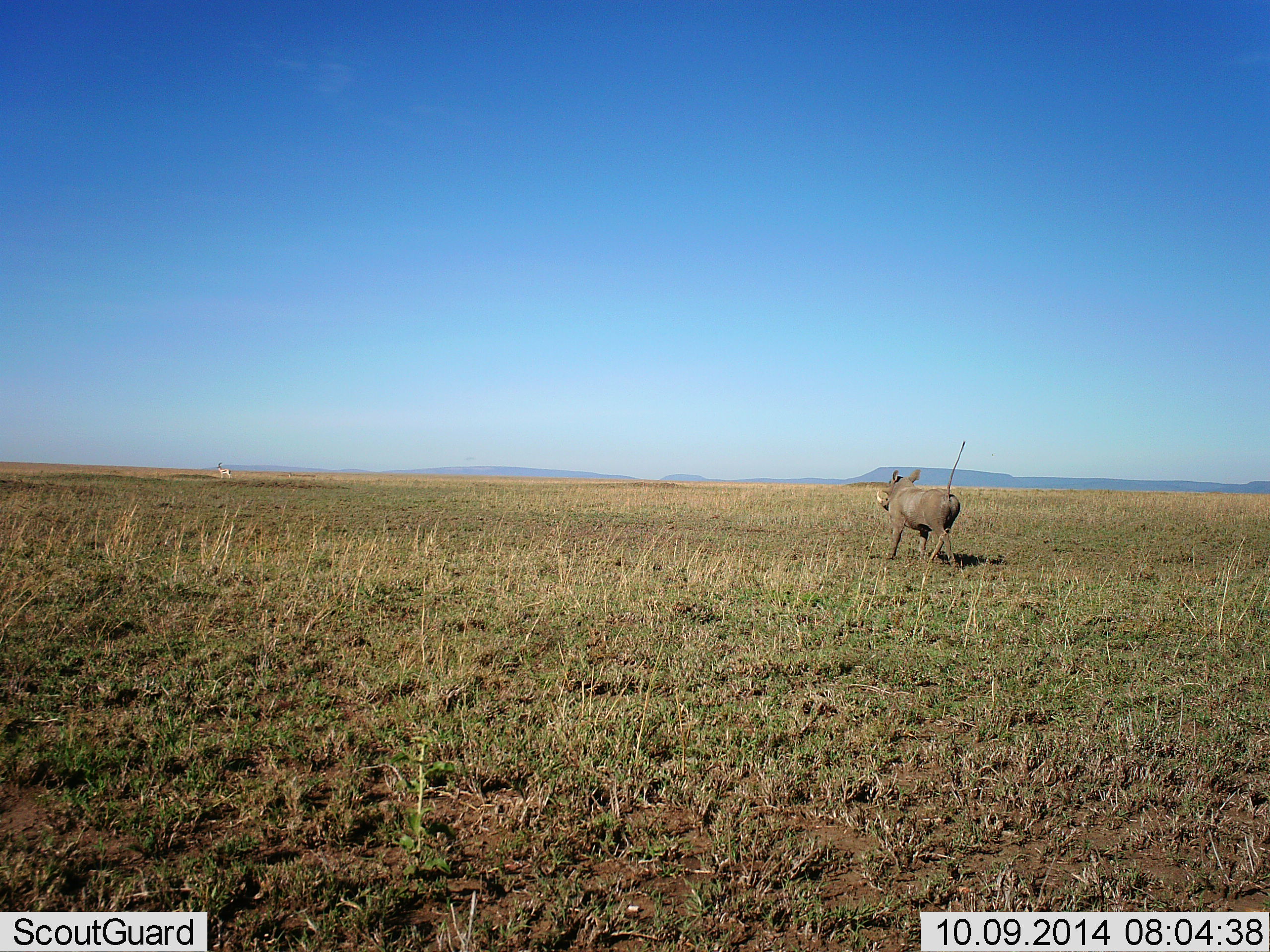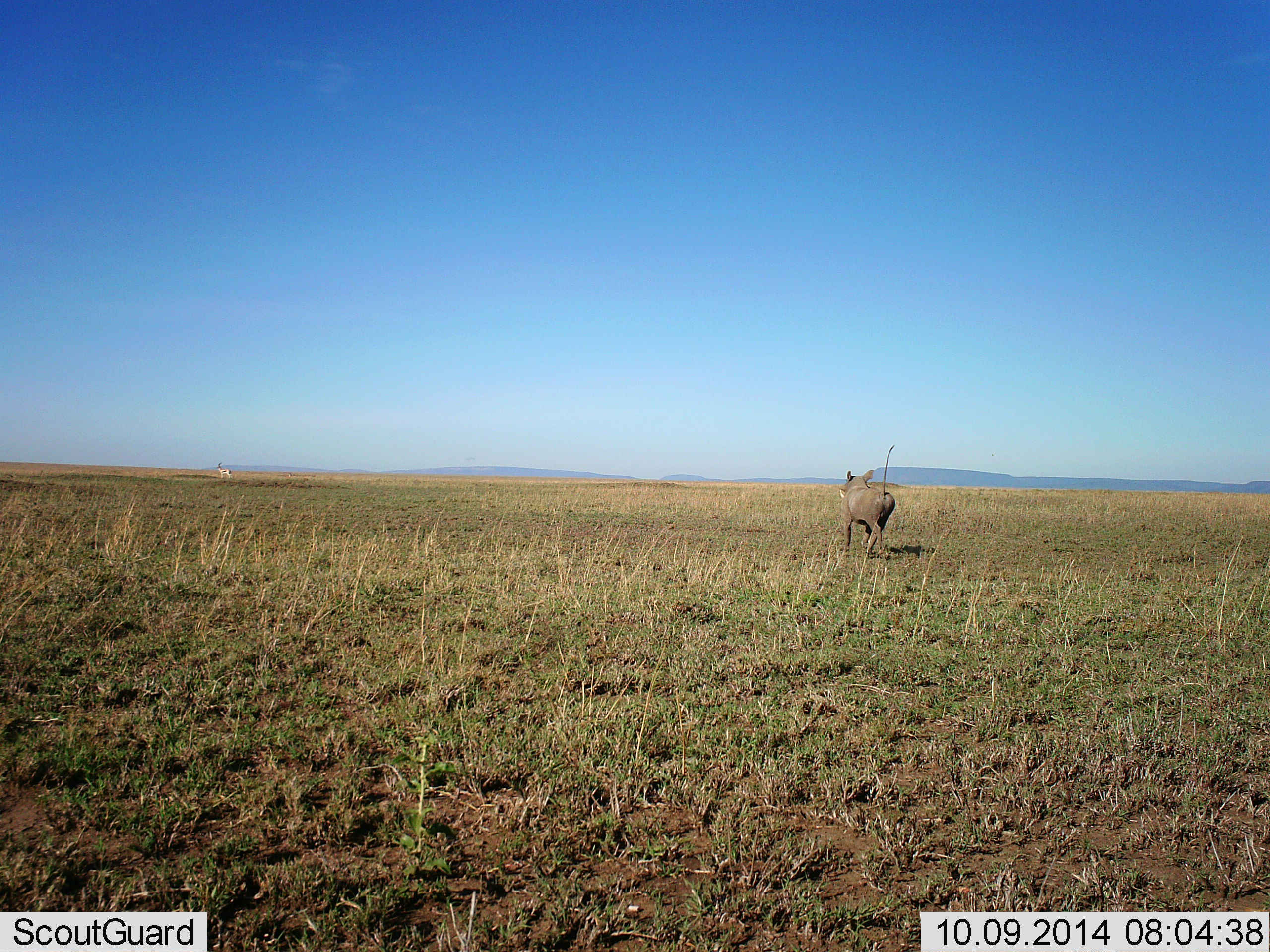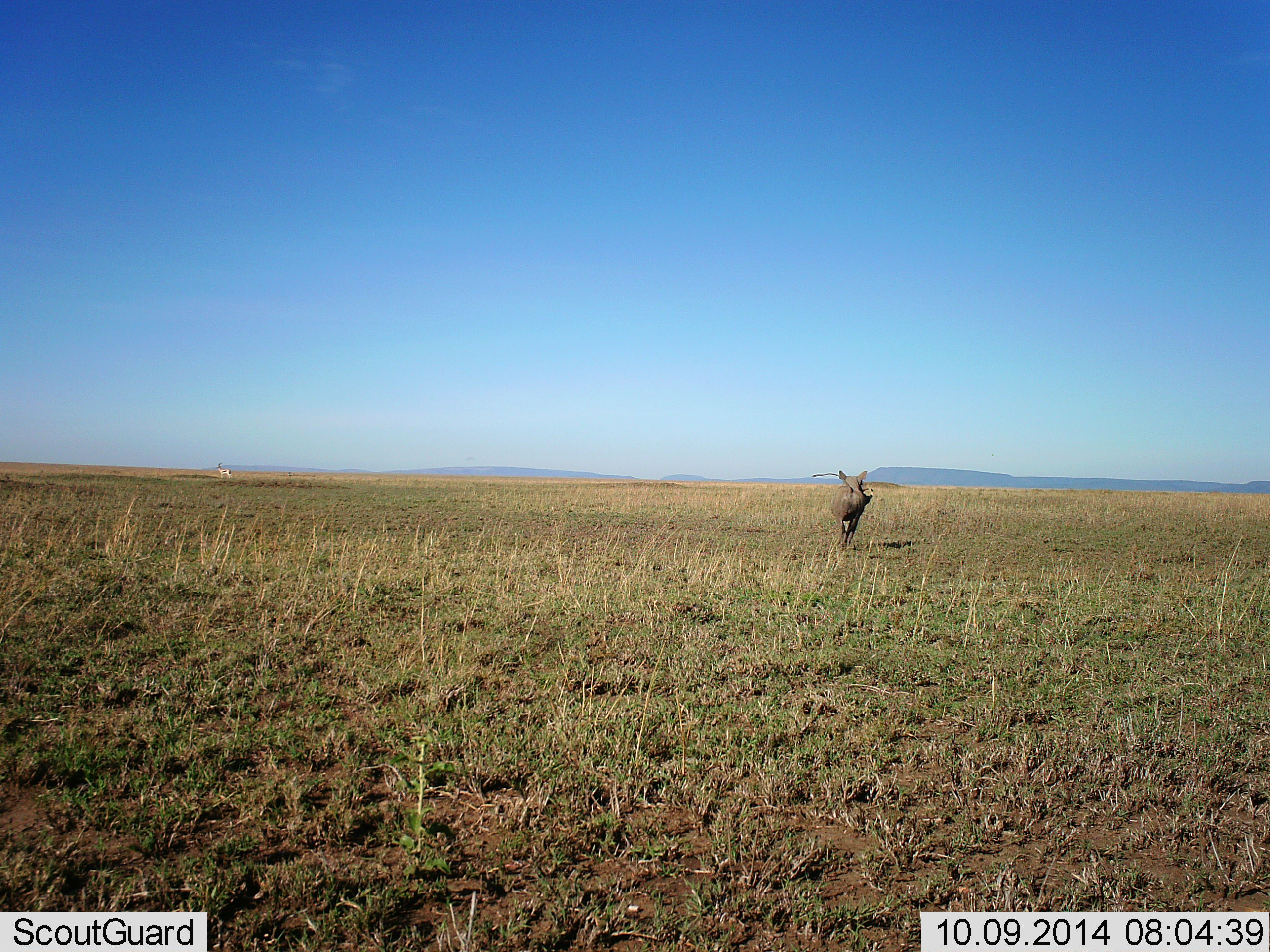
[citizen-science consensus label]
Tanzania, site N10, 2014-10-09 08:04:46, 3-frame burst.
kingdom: Animalia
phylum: Chordata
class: Mammalia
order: Artiodactyla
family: Suidae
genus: Phacochoerus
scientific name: Phacochoerus africanus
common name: warthog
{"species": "warthog (Phacochoerus africanus)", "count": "1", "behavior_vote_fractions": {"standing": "8%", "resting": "0%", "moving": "100%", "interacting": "0%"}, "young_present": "0%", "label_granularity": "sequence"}